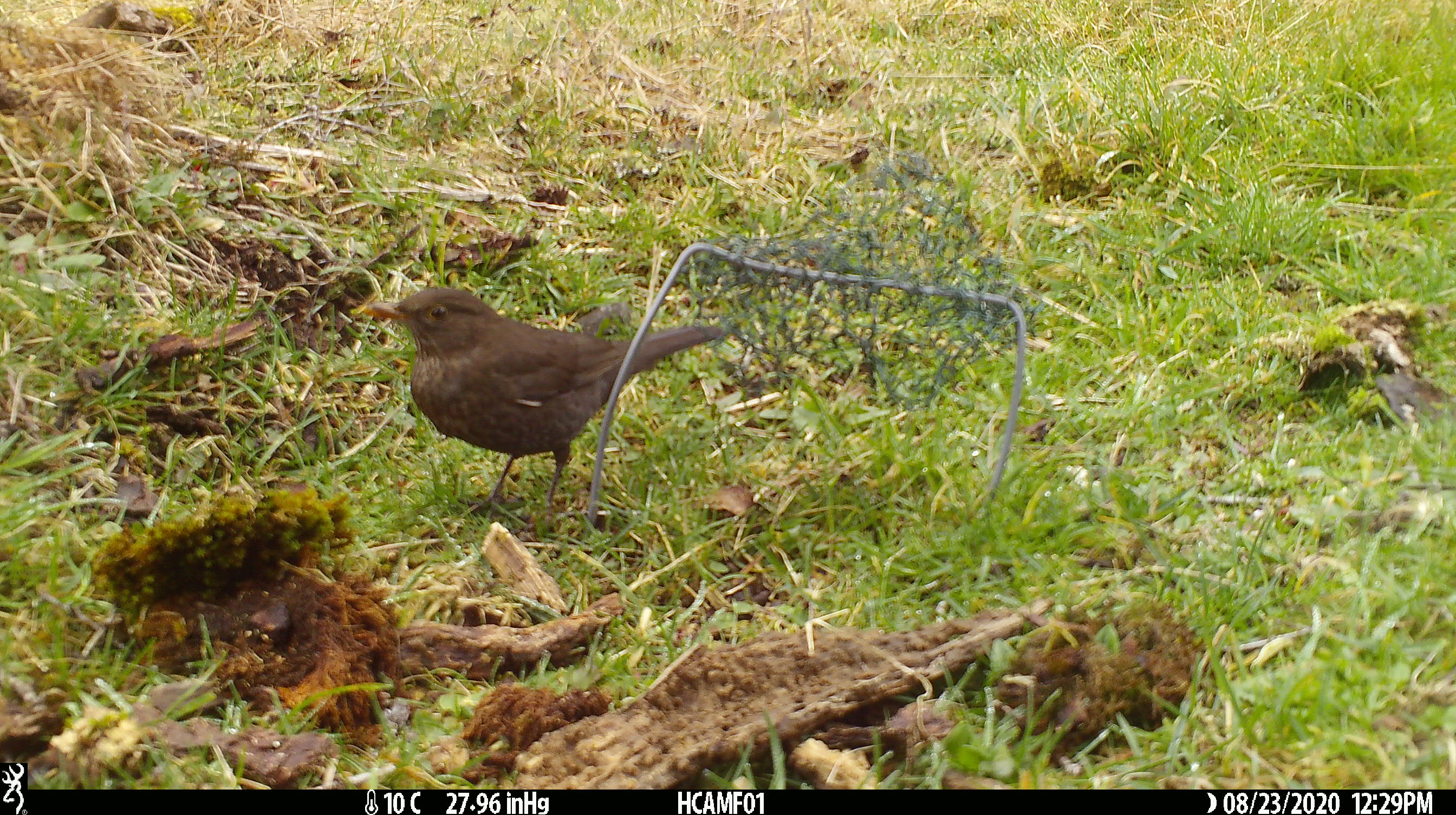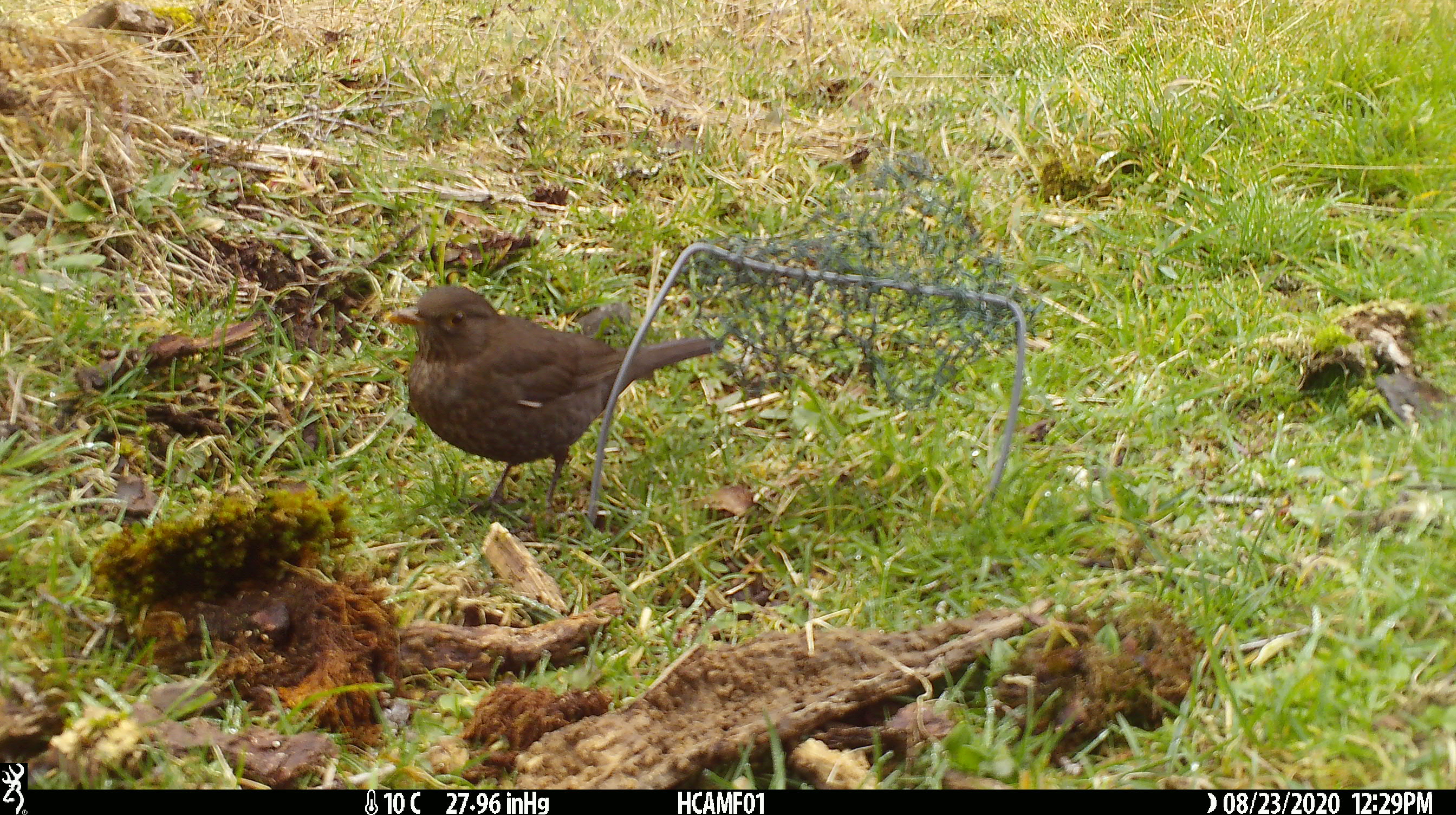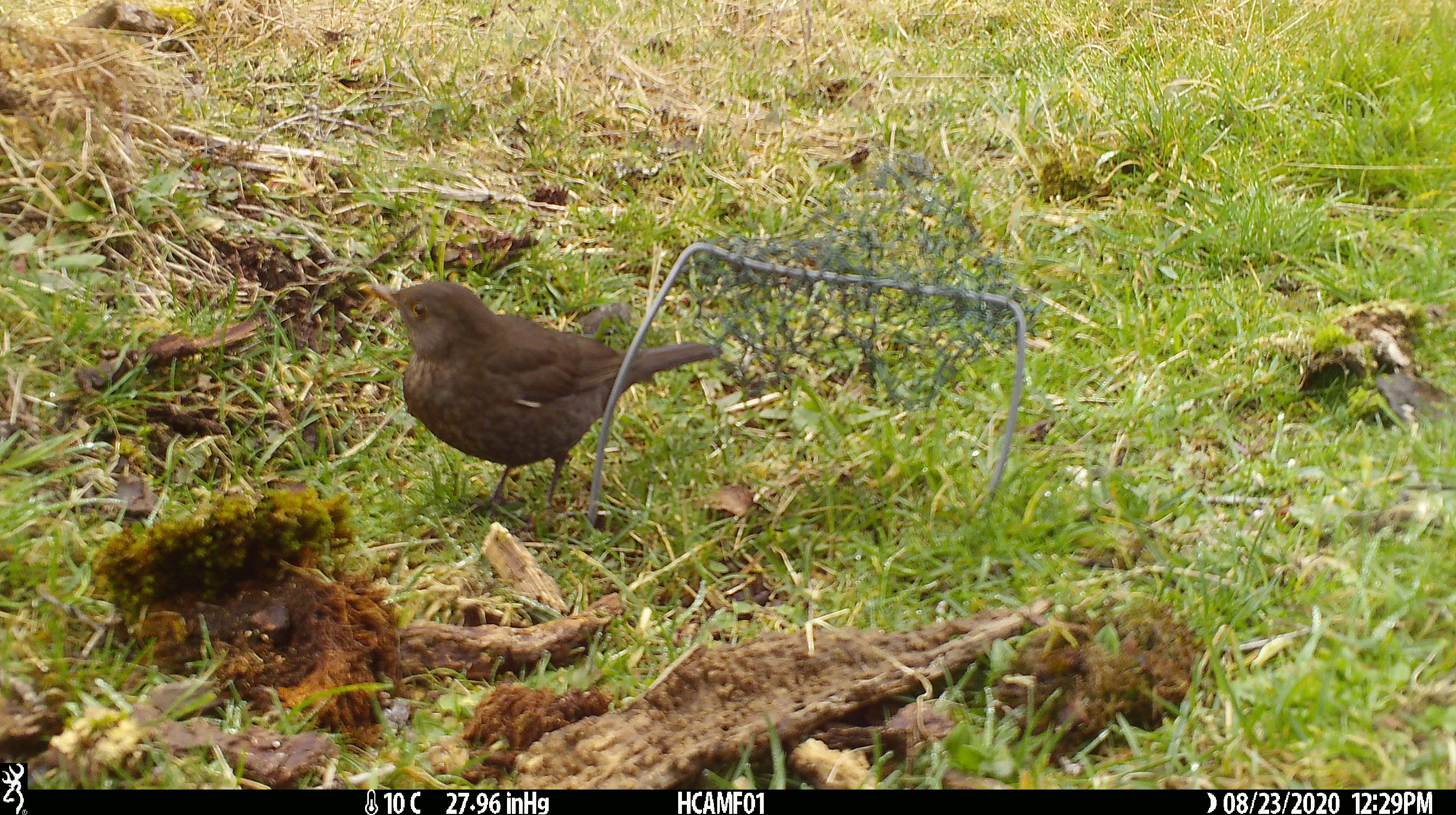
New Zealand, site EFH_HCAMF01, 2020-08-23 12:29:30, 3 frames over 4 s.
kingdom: Animalia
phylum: Chordata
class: Aves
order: Passeriformes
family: Turdidae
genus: Turdus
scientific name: Turdus merula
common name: eurasian blackbird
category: blackbird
Blackbird (eurasian blackbird) (Turdus merula).